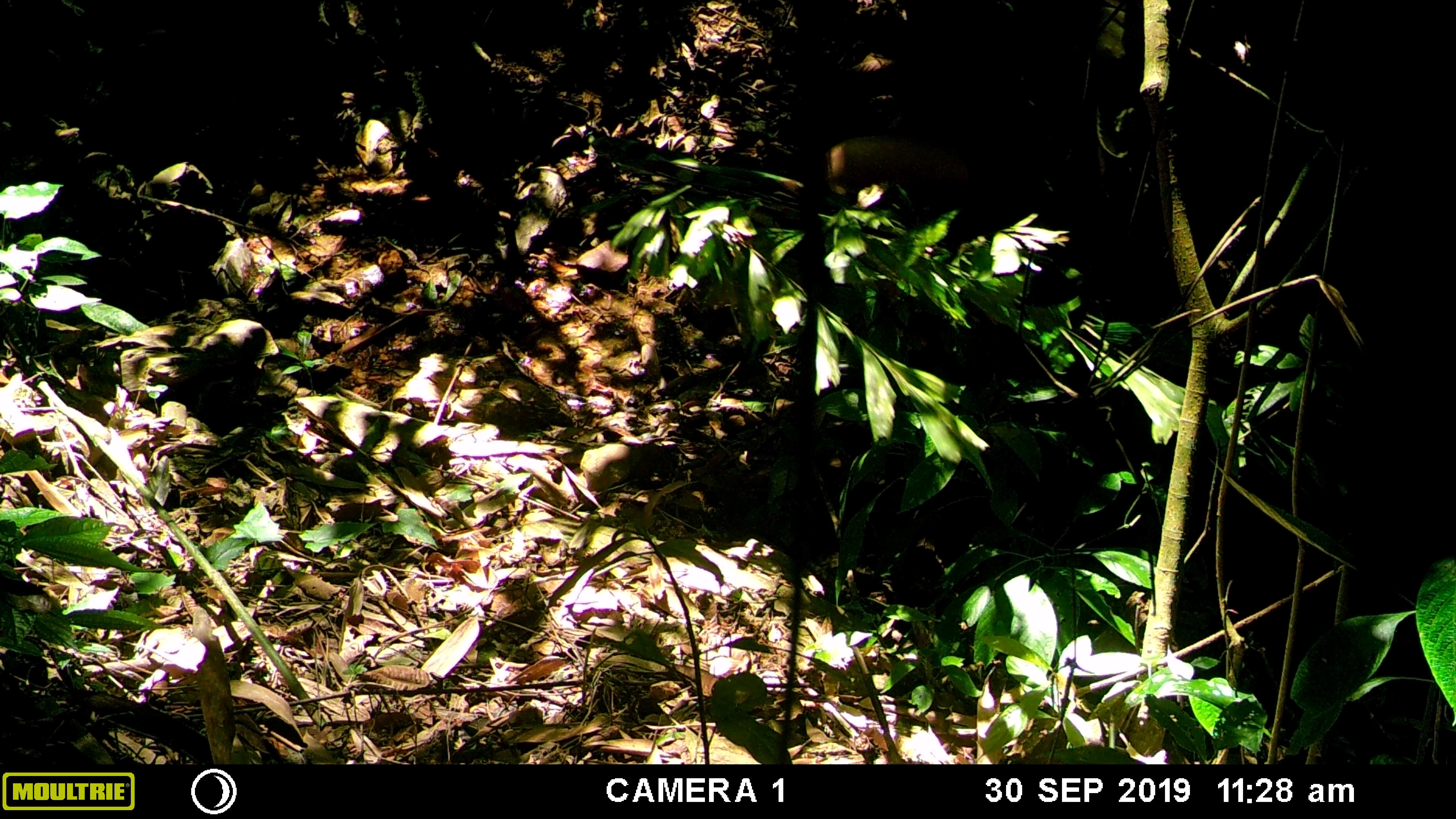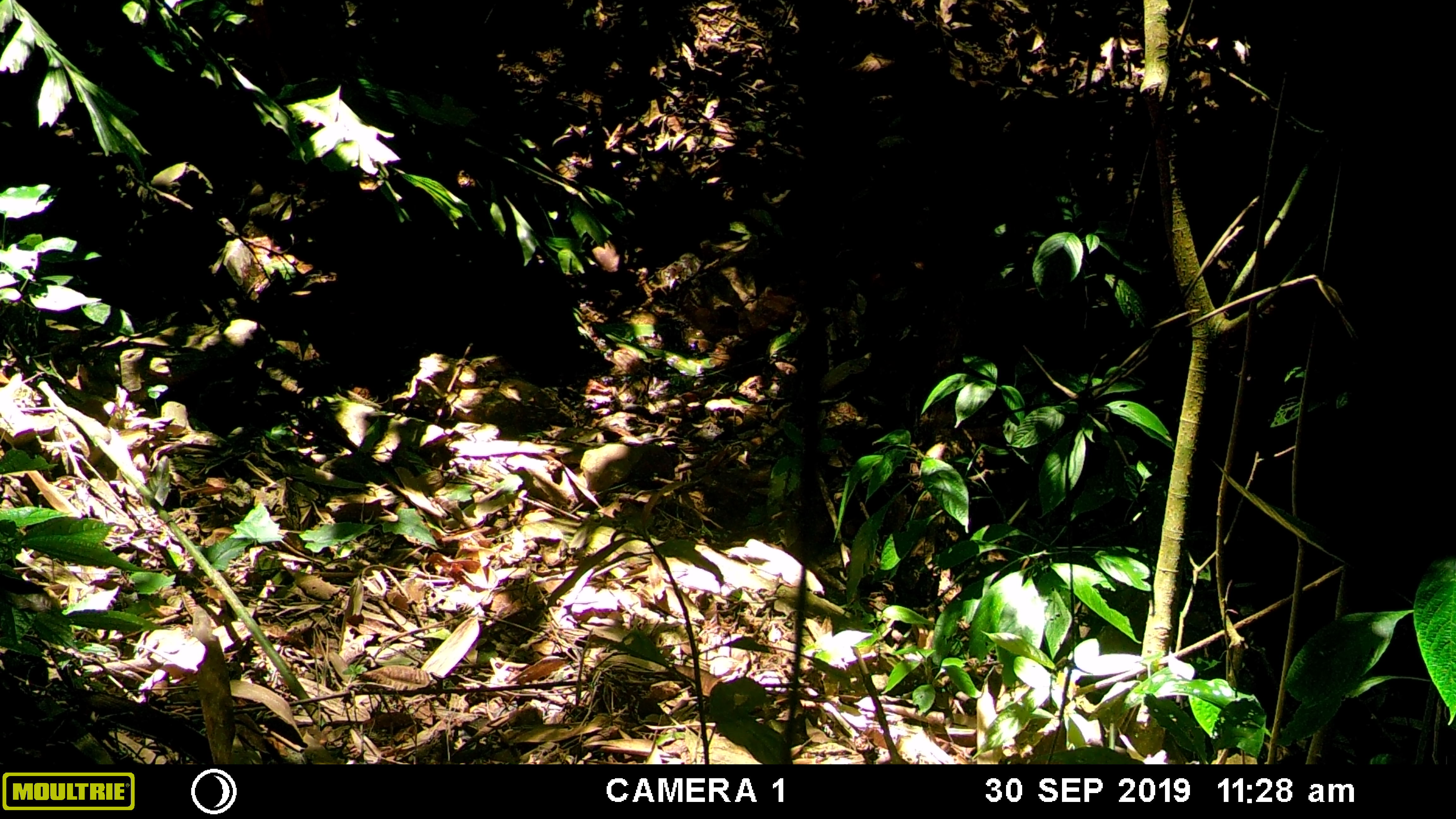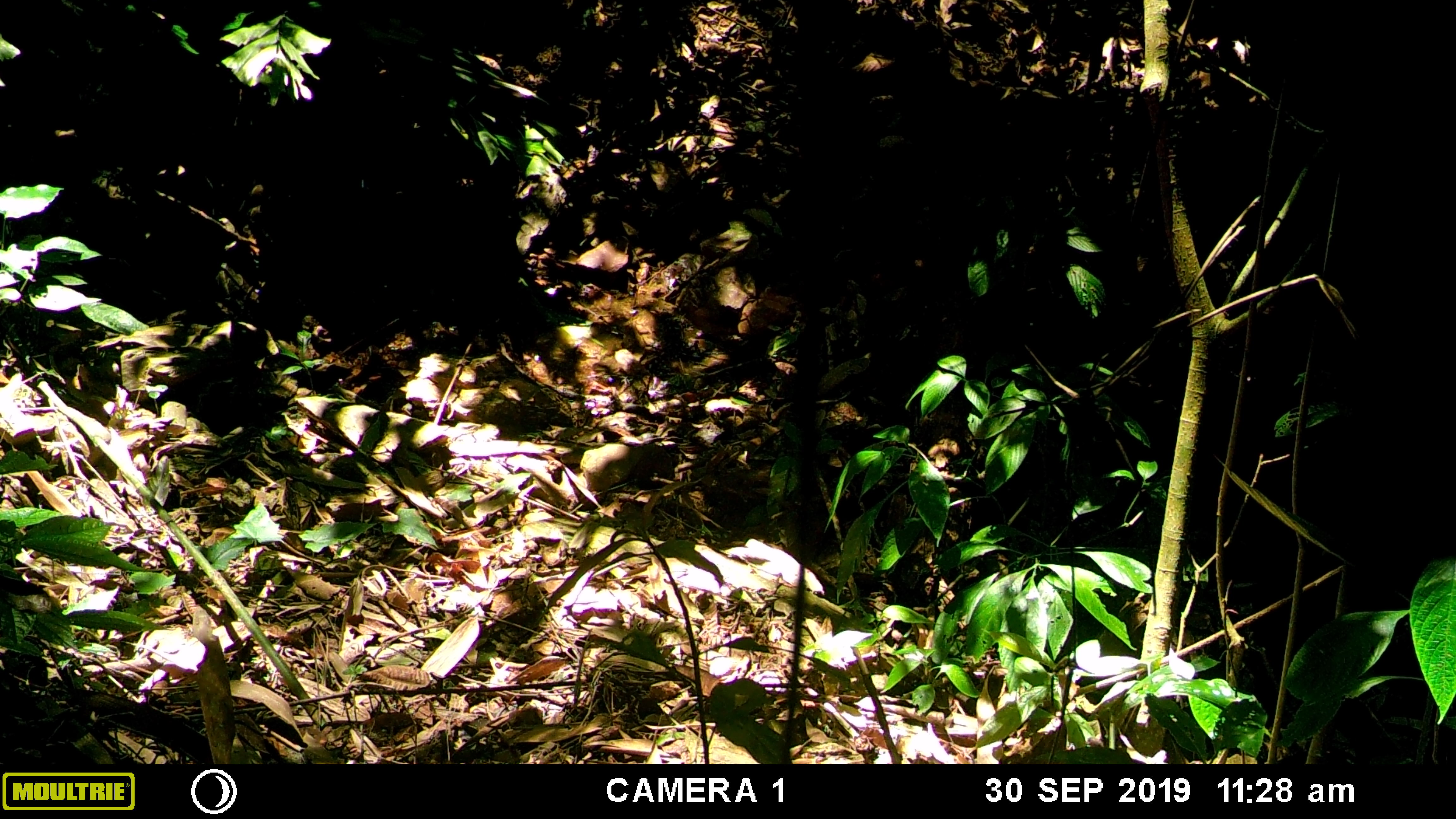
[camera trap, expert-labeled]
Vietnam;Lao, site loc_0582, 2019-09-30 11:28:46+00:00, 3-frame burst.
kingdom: Animalia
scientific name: Animalia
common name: animal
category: unidentified animal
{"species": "unidentified animal (animal) (Animalia)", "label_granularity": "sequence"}